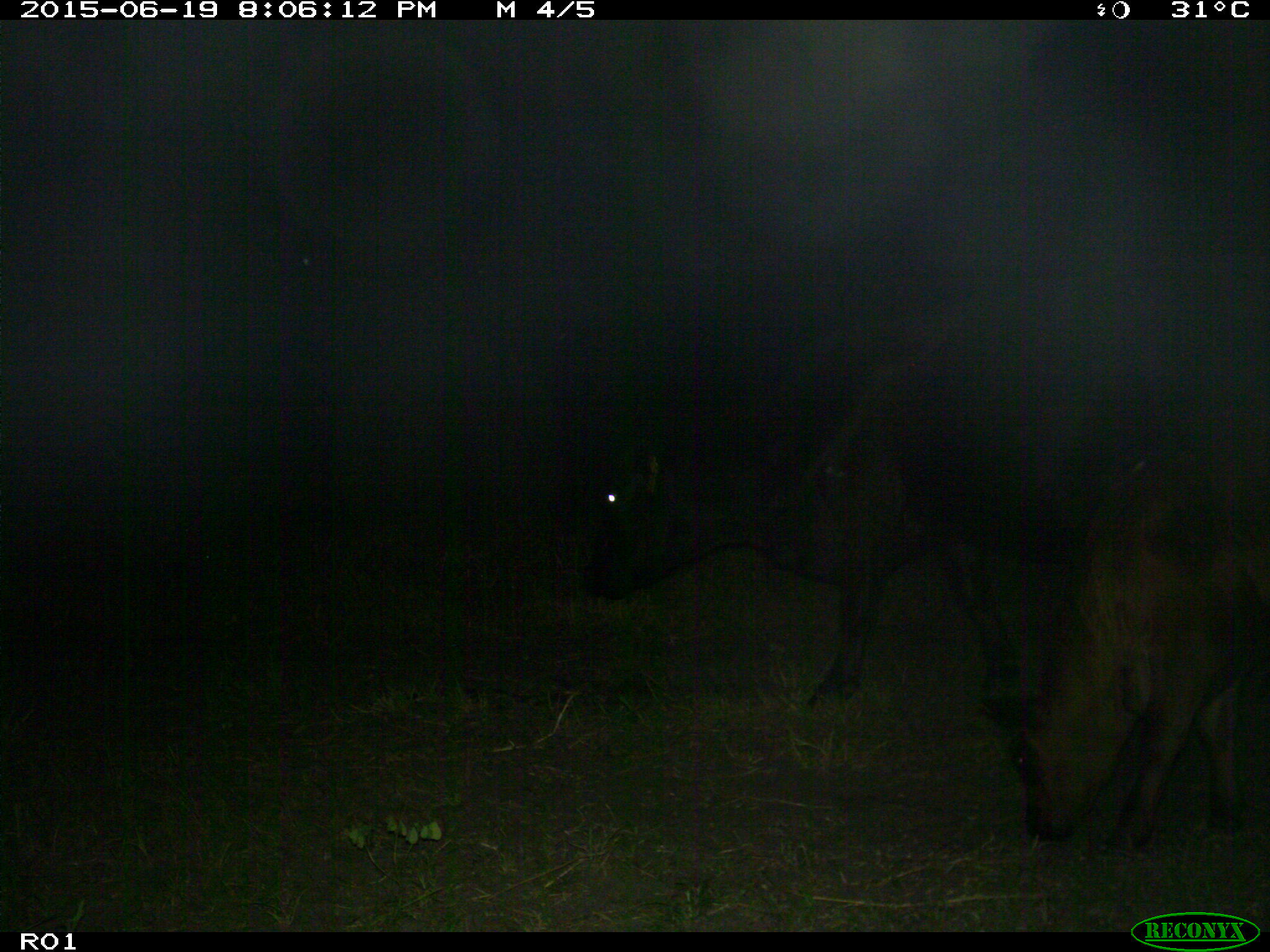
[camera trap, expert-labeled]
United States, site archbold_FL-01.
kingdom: Animalia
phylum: Chordata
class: Mammalia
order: Artiodactyla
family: Bovidae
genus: Bos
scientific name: Bos taurus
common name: domestic cow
Bos taurus (domestic cow).